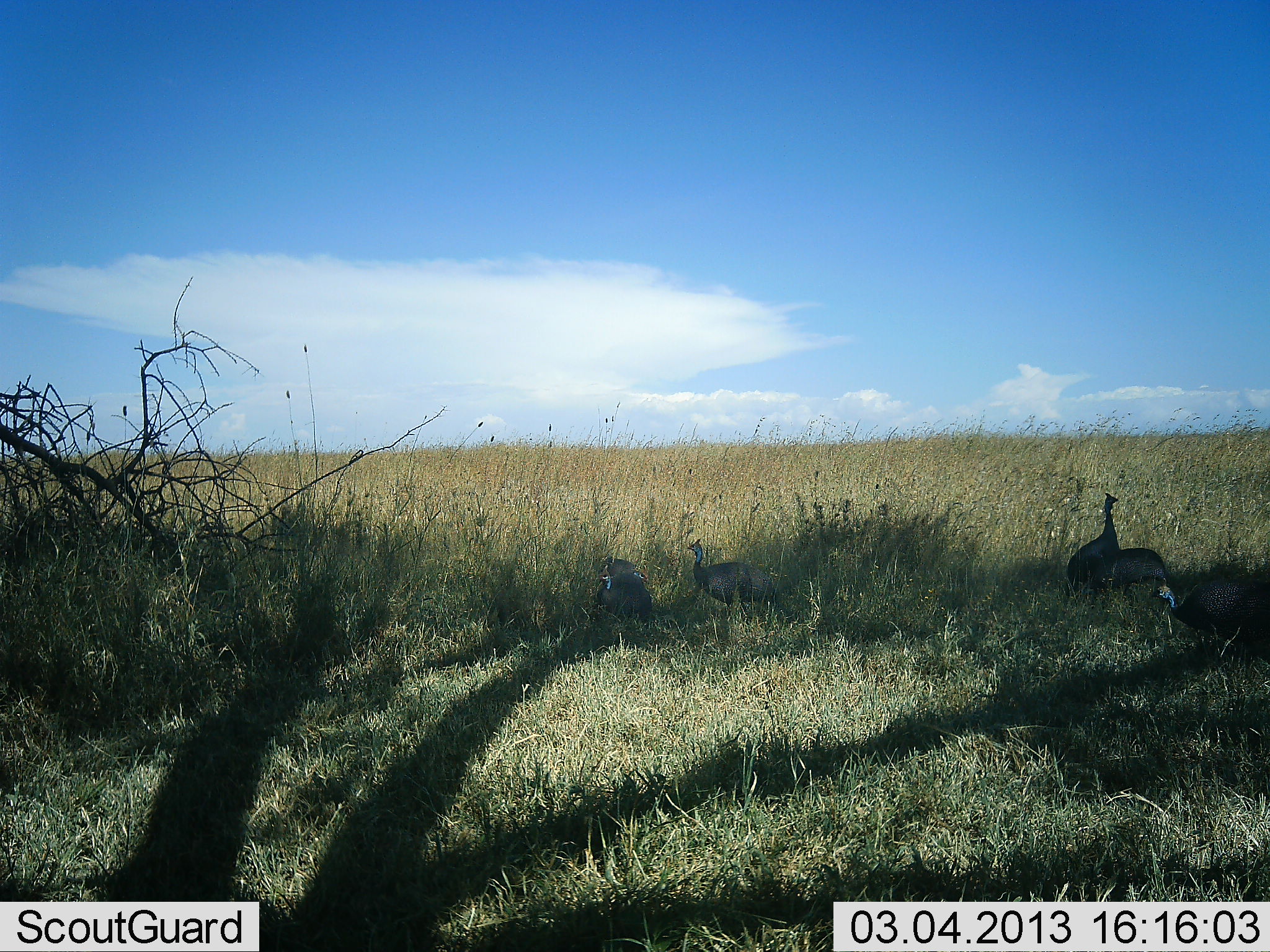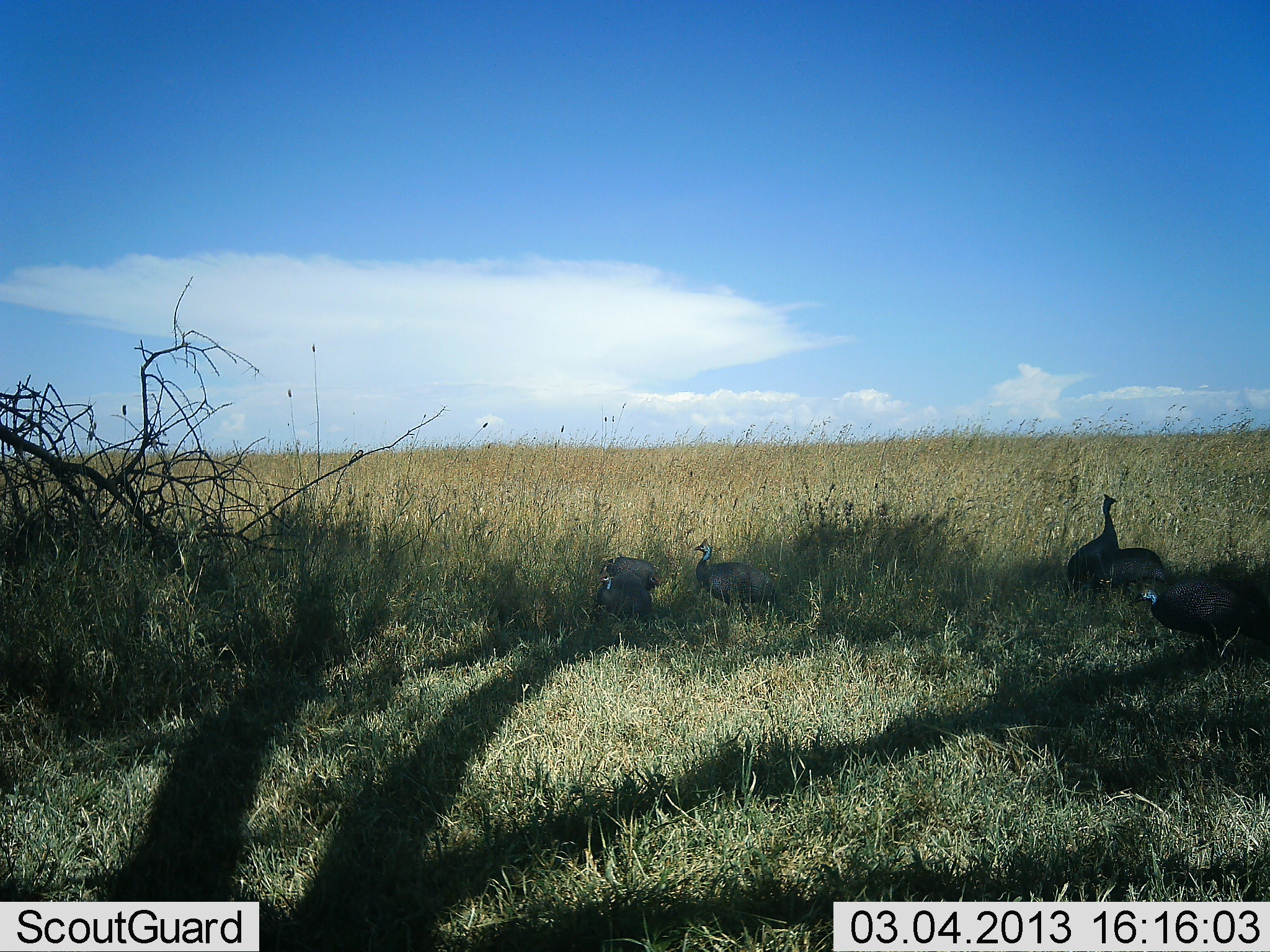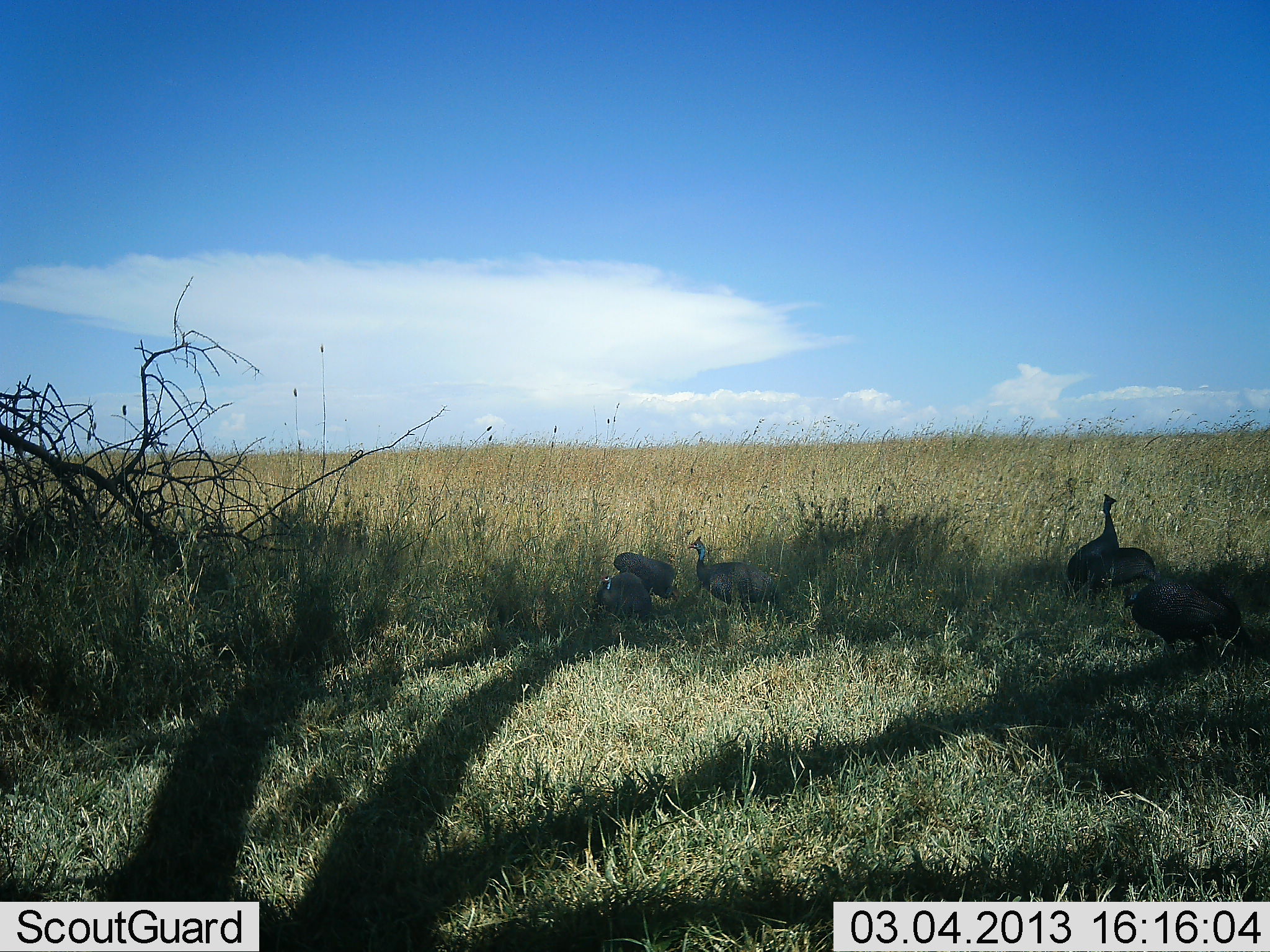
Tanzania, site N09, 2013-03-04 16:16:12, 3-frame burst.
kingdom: Animalia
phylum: Chordata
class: Aves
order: Galliformes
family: Numididae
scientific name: Numididae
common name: guinea fowl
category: guineafowl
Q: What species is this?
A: Guineafowl (guinea fowl) (Numididae).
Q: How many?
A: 6.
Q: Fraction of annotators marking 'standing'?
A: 63%.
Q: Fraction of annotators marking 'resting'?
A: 15%.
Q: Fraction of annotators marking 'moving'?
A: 48%.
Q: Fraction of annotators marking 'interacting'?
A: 4%.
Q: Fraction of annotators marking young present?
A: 0%.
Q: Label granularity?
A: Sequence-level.